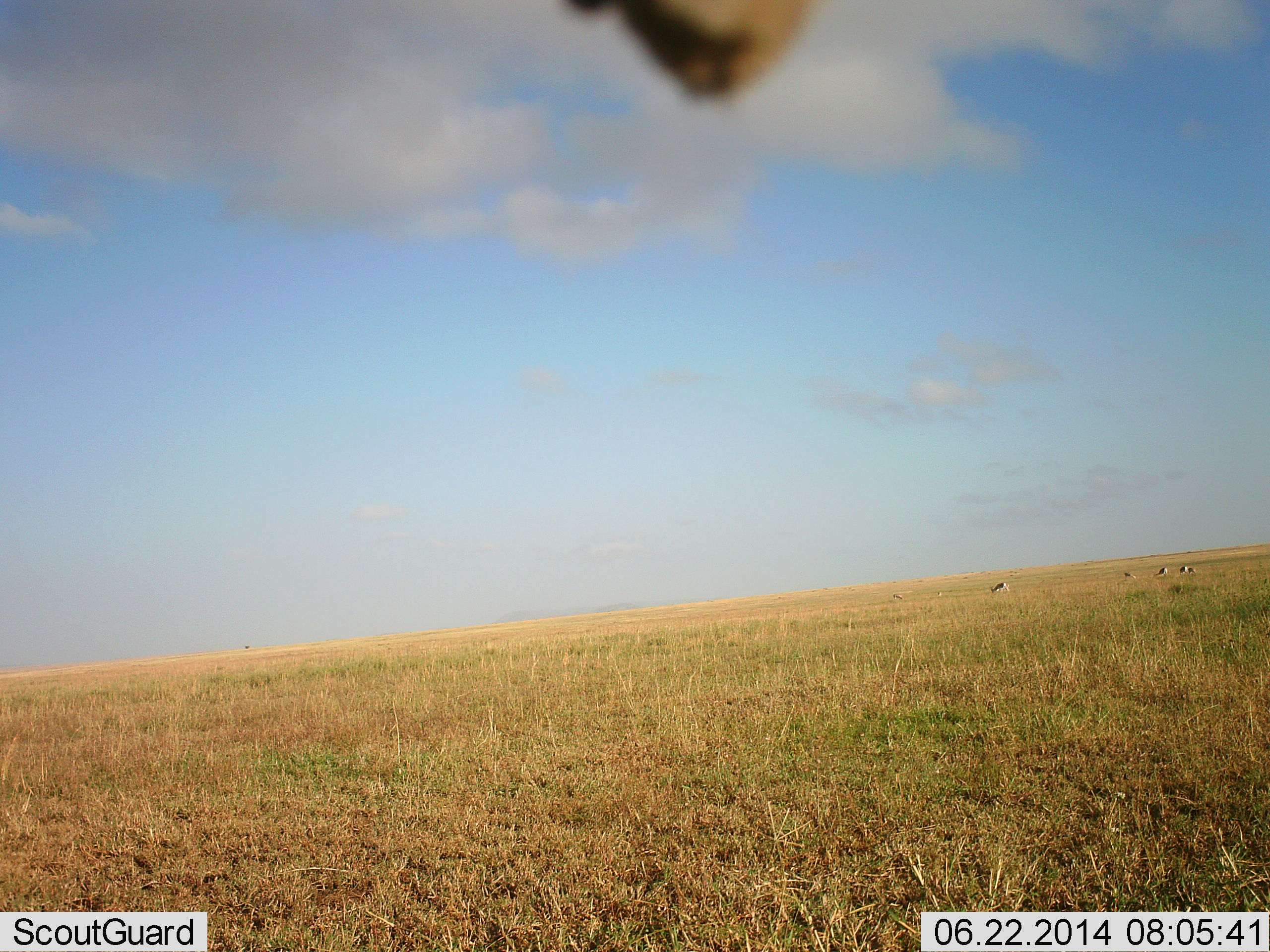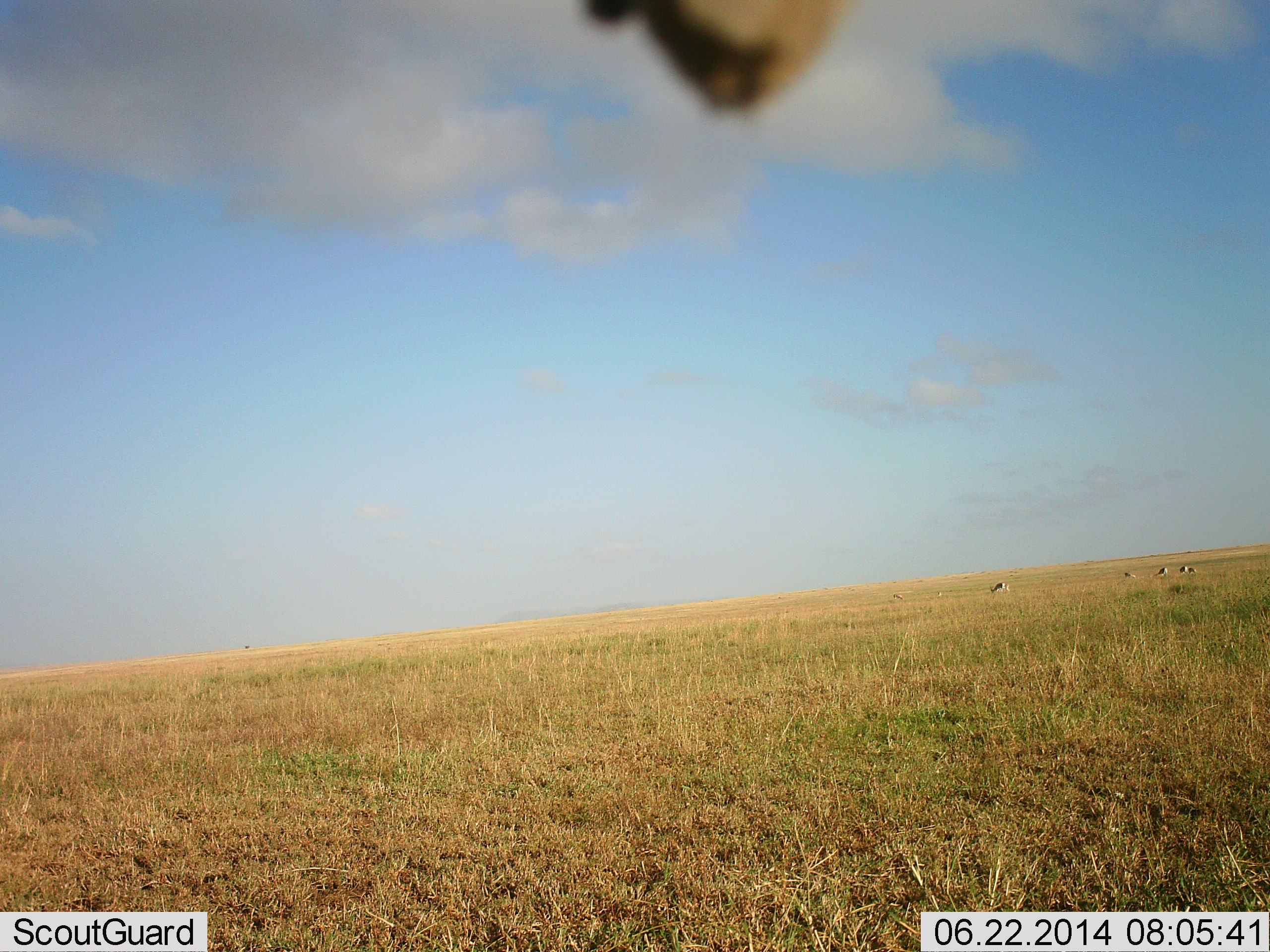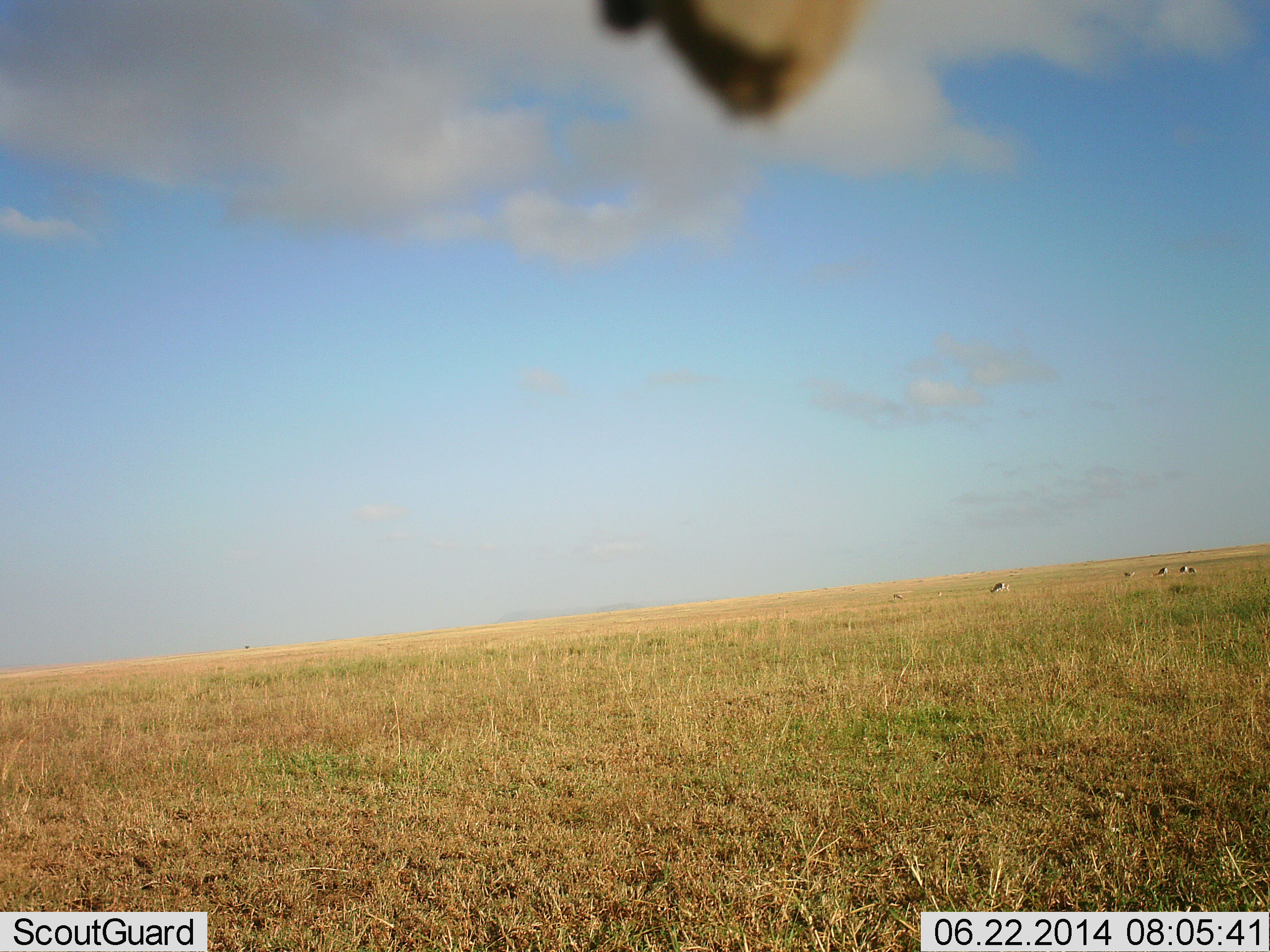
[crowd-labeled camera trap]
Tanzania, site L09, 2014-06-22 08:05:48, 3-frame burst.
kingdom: Animalia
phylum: Chordata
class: Mammalia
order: Artiodactyla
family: Bovidae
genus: Eudorcas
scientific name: Eudorcas thomsonii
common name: thomson's gazelle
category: gazellethomsons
Gazellethomsons (thomson's gazelle) (Eudorcas thomsonii), count 4. Behavior (volunteer vote fractions): standing 12%, resting 0%, moving 12%, interacting 0%. Young present (vote fraction): 0%. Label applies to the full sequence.